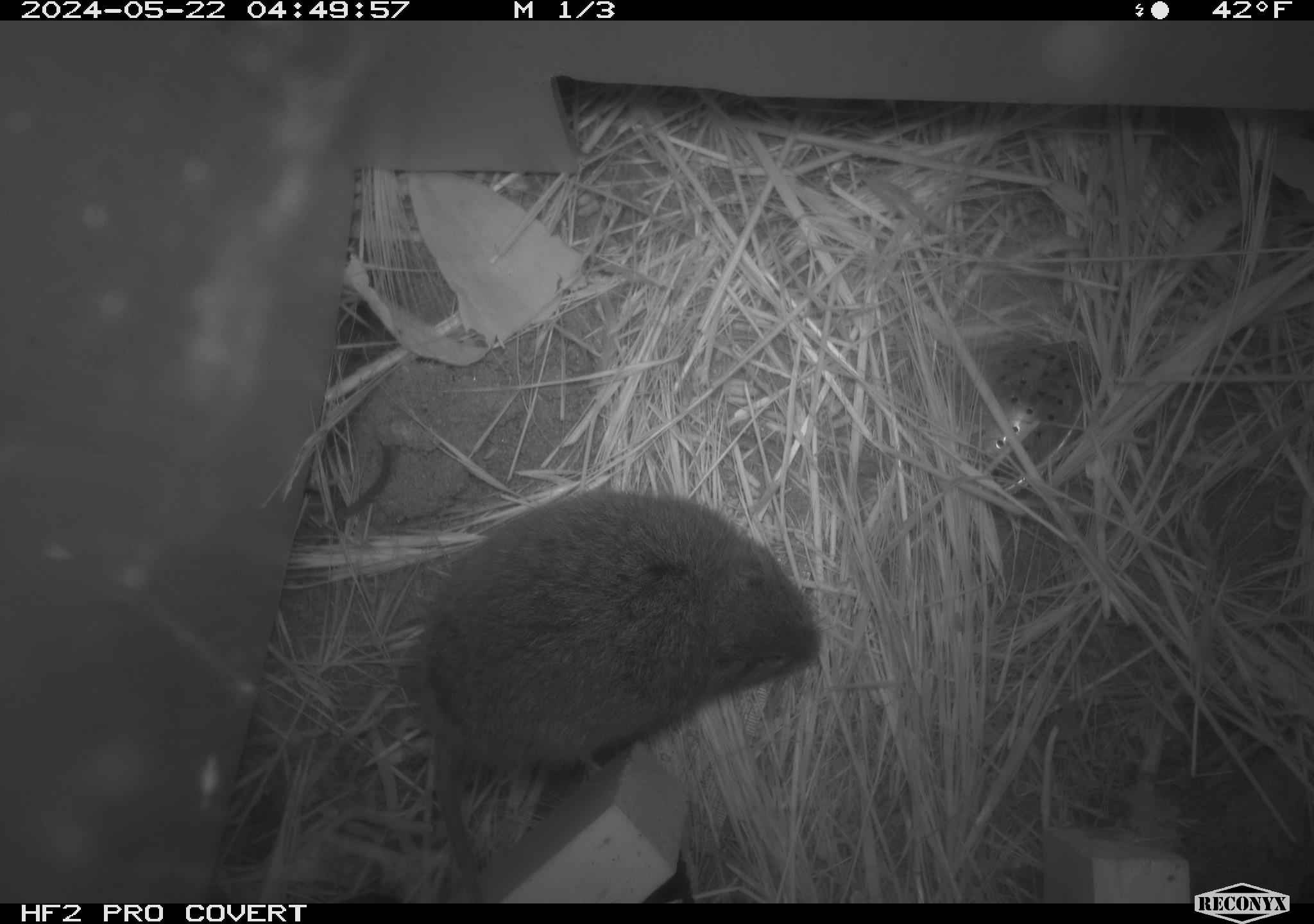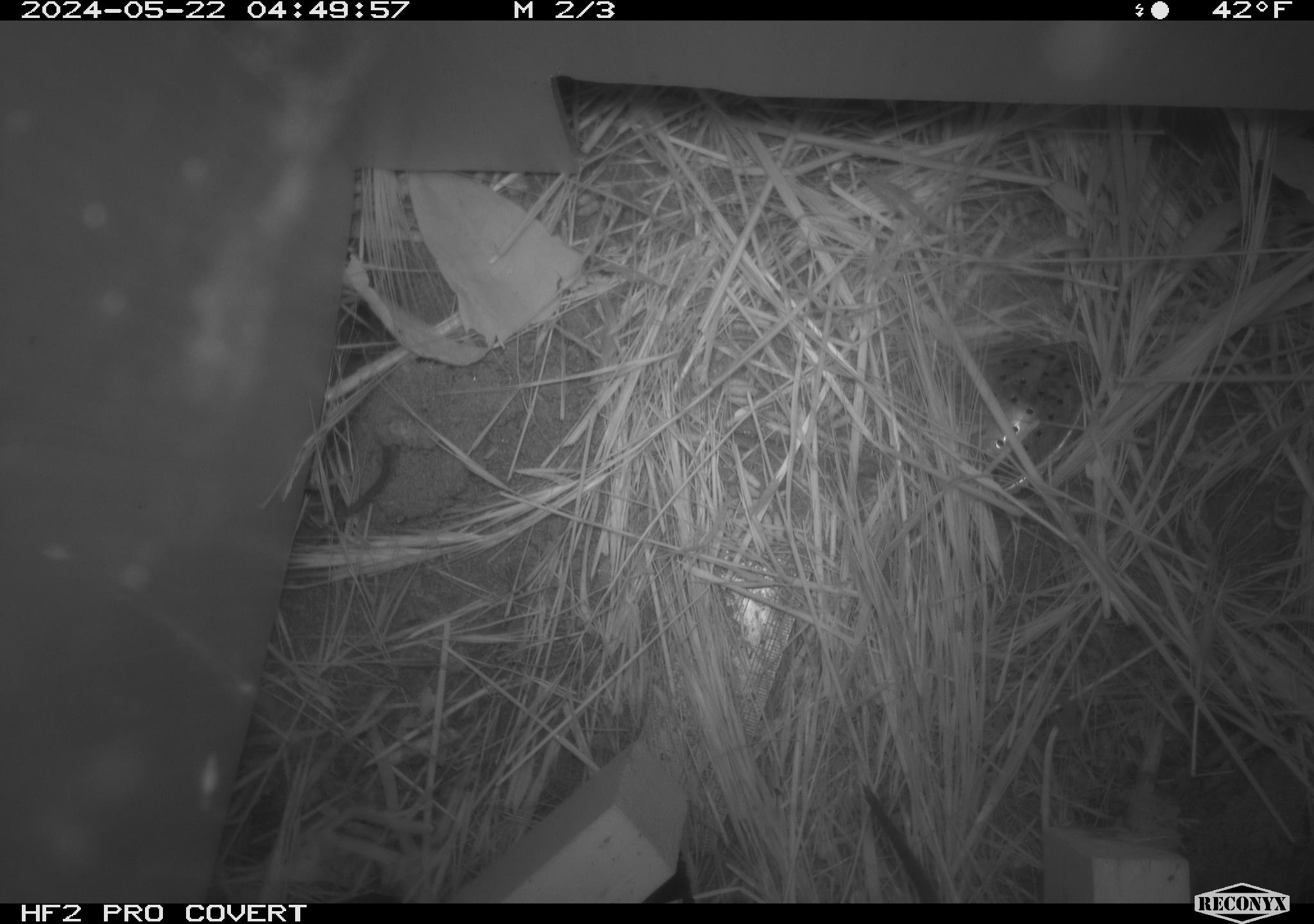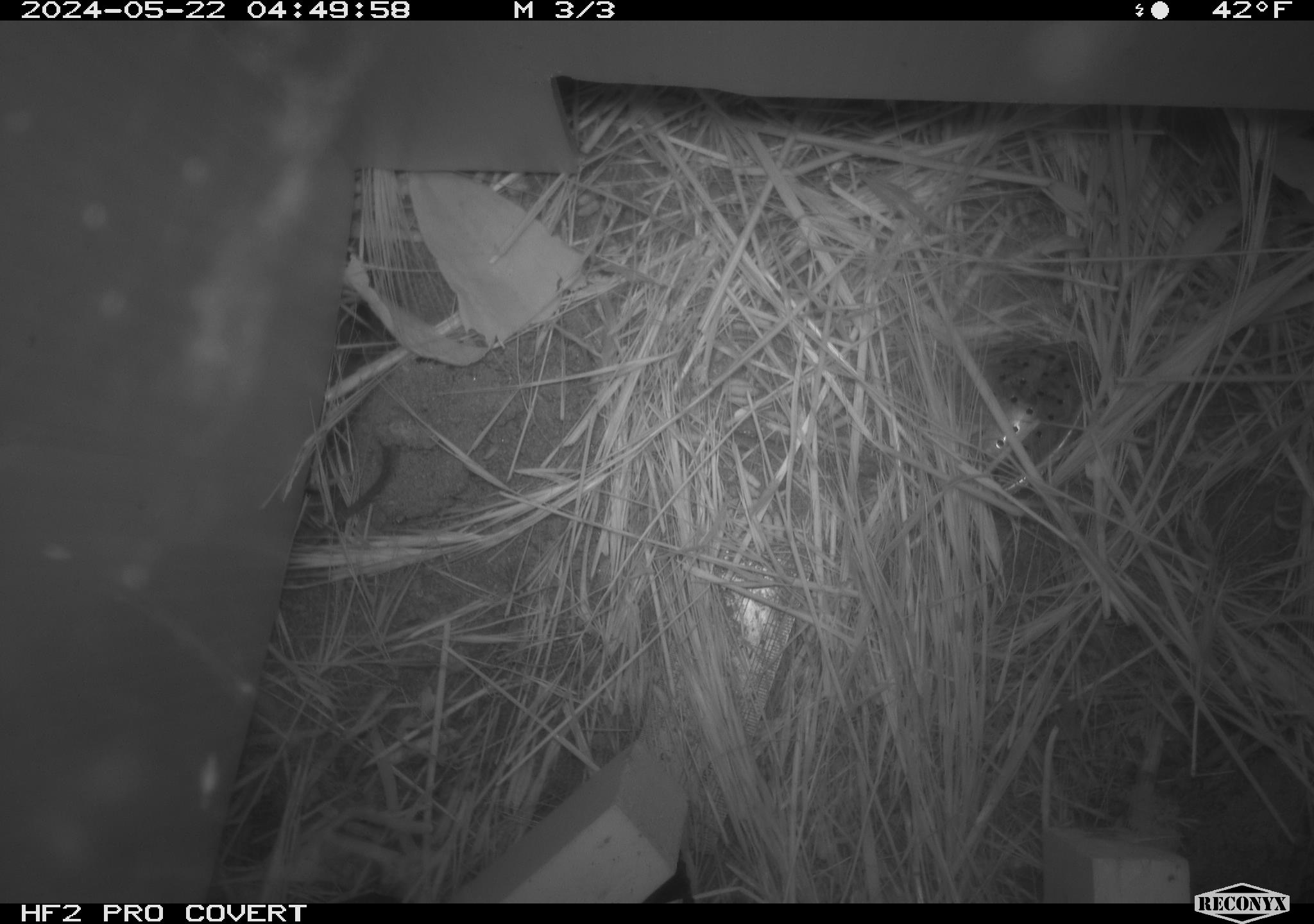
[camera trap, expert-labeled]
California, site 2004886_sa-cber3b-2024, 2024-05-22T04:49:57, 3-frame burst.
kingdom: Animalia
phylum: Chordata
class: Mammalia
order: Rodentia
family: Cricetidae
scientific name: Arvicolinae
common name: voles, lemmings, and muskrats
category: arvicolinae subfamily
Arvicolinae subfamily (voles, lemmings, and muskrats) (Arvicolinae).